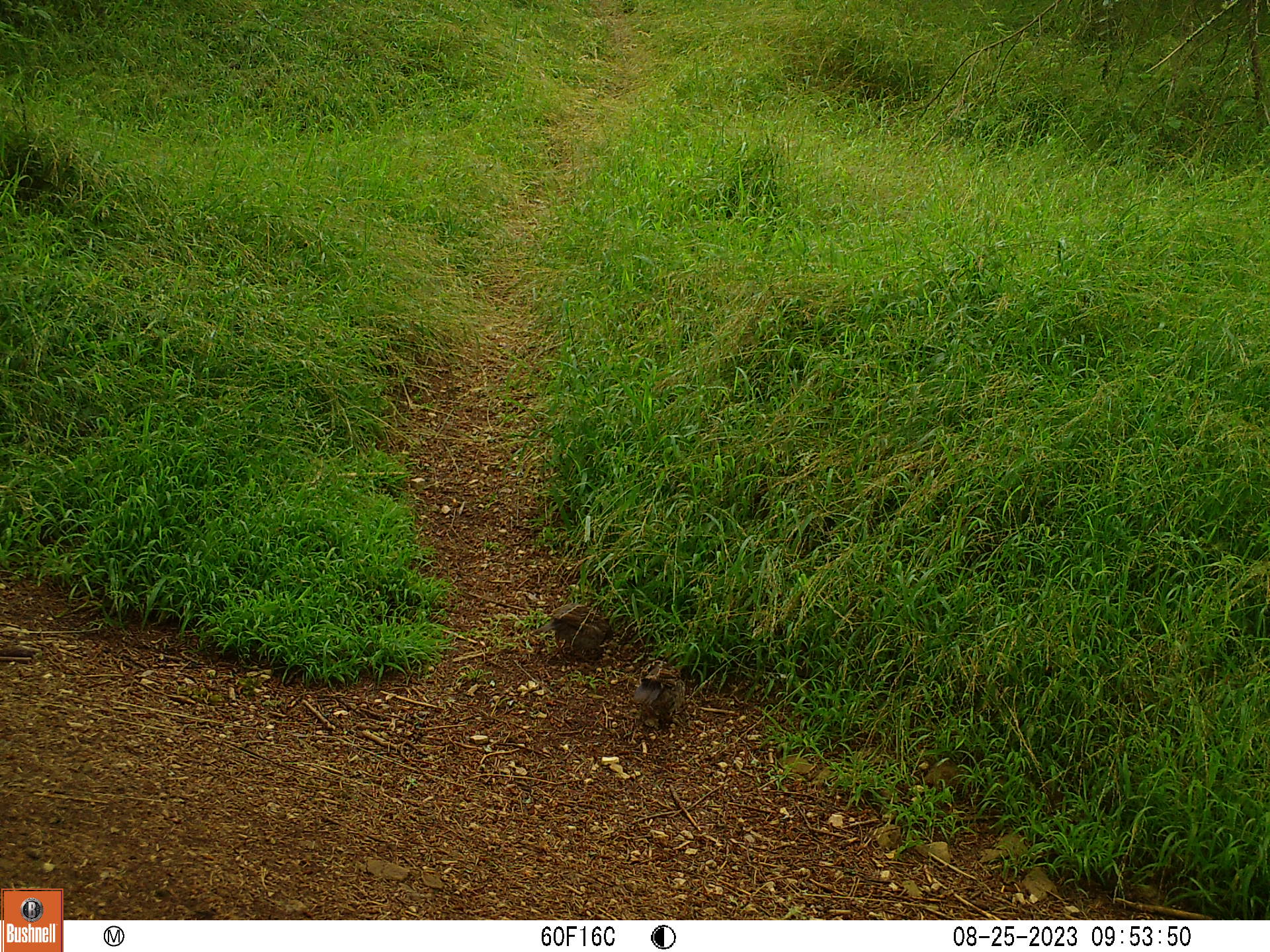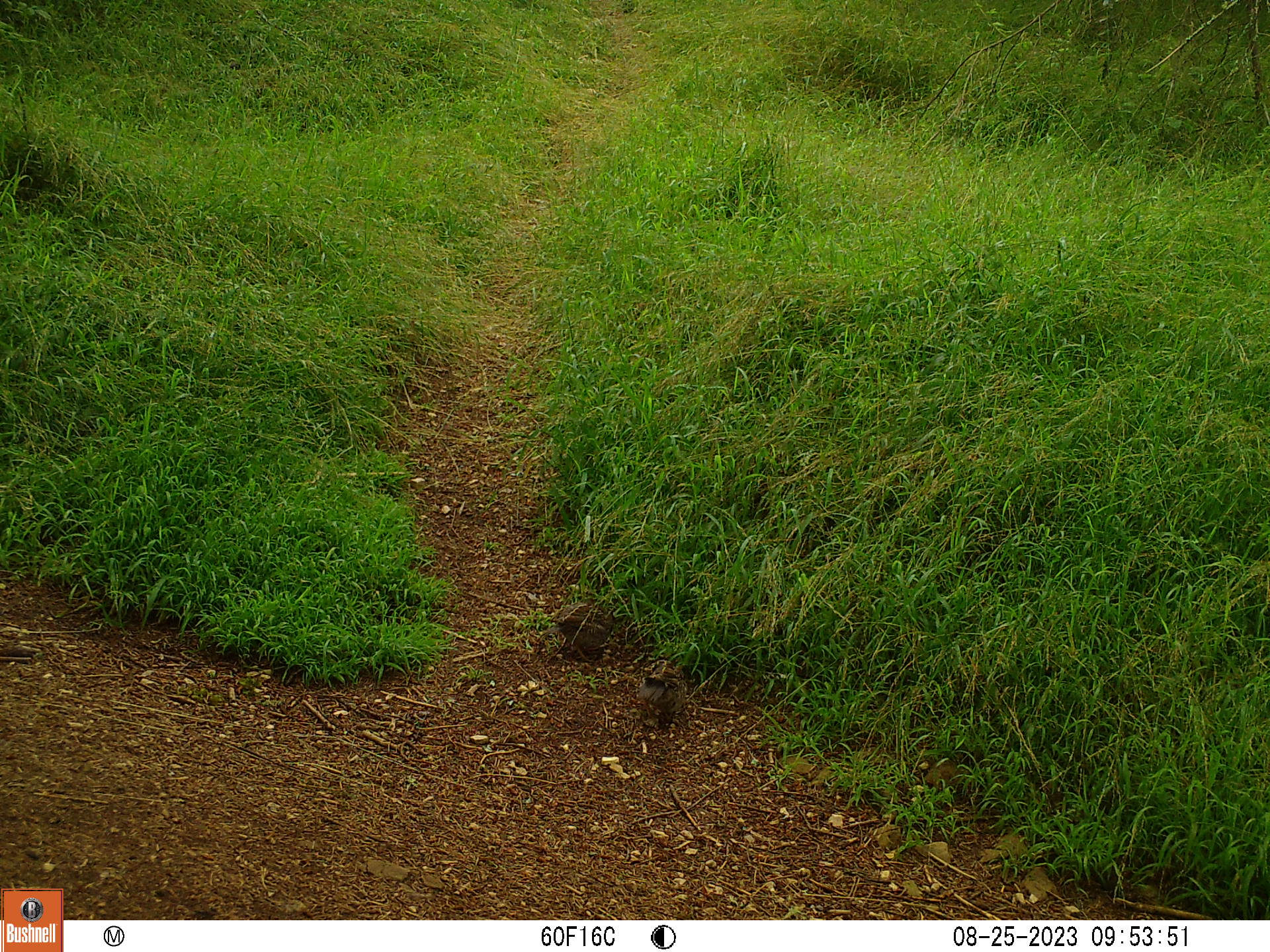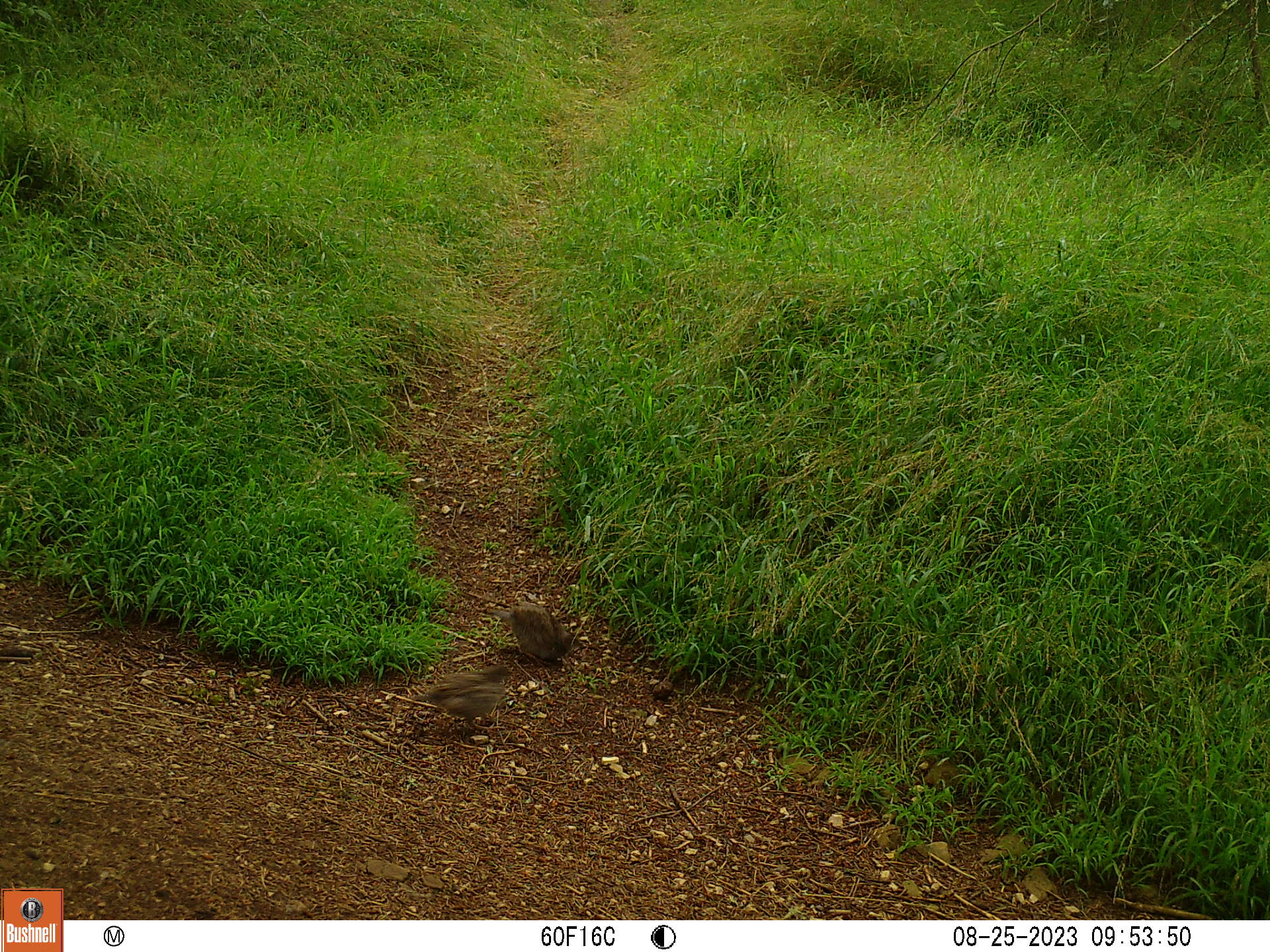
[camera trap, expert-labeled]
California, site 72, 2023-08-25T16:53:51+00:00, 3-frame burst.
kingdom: Animalia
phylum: Chordata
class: Aves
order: Galliformes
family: Odontophoridae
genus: Callipepla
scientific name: Callipepla californica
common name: california quail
California quail (Callipepla californica).